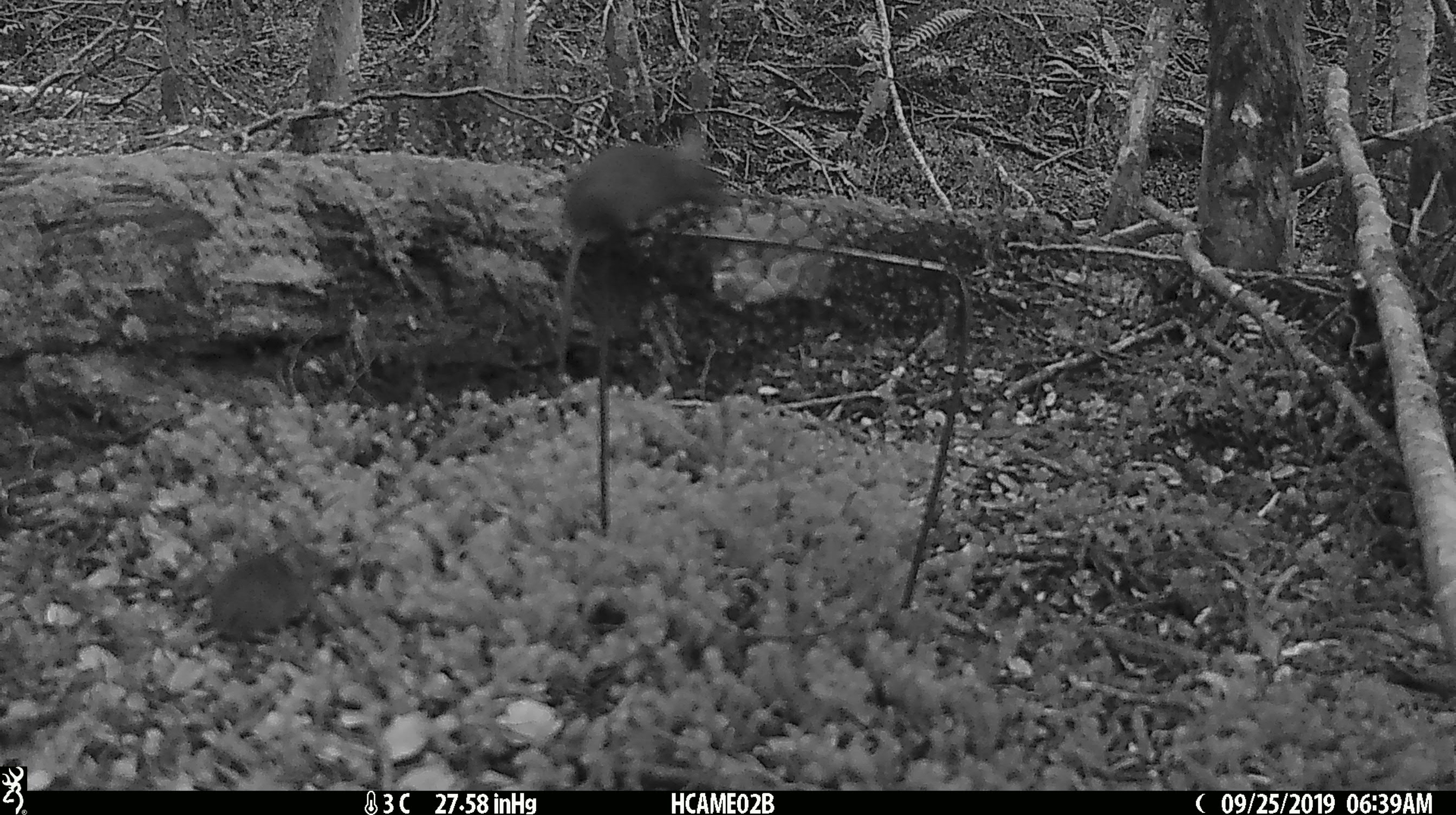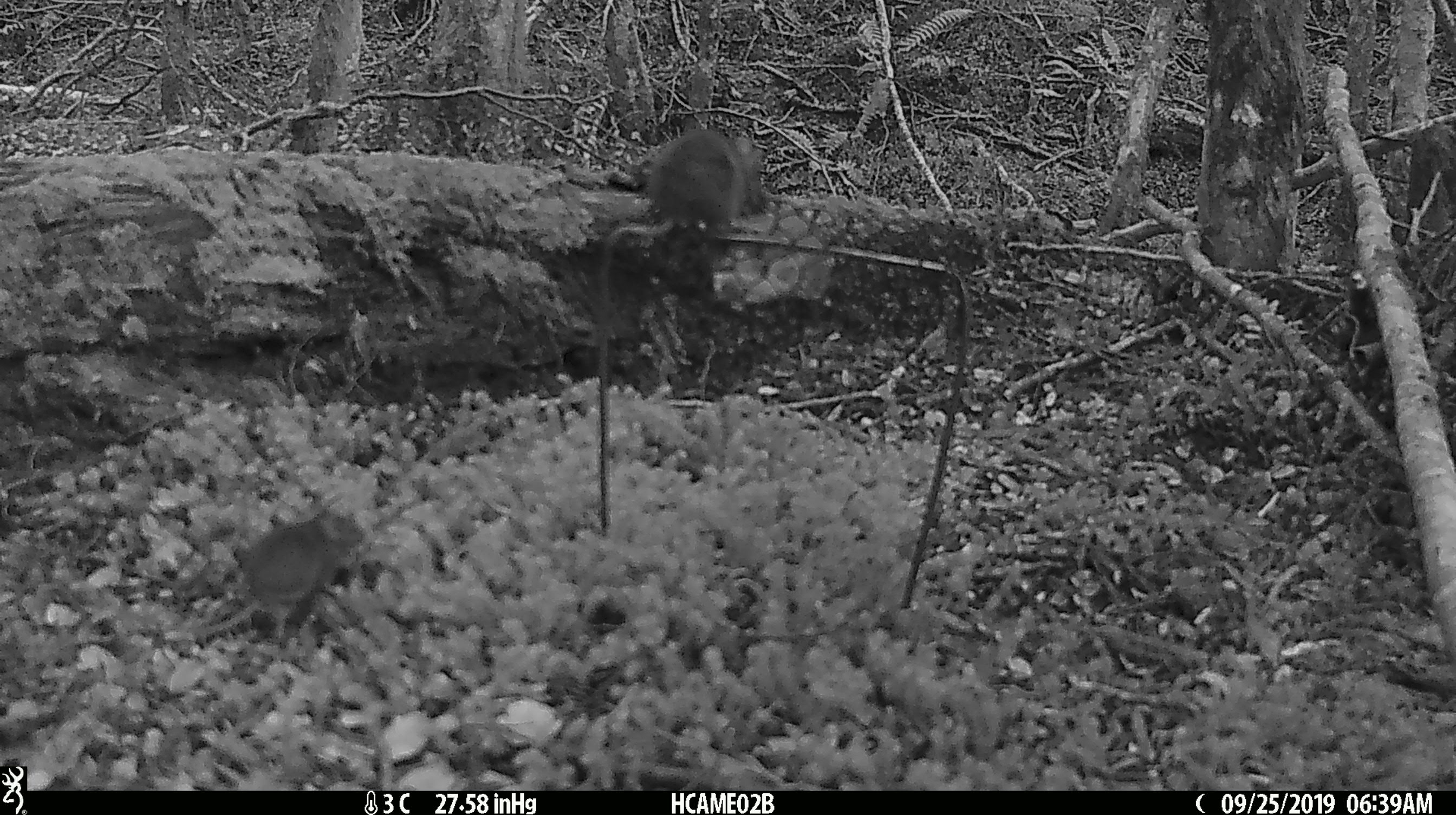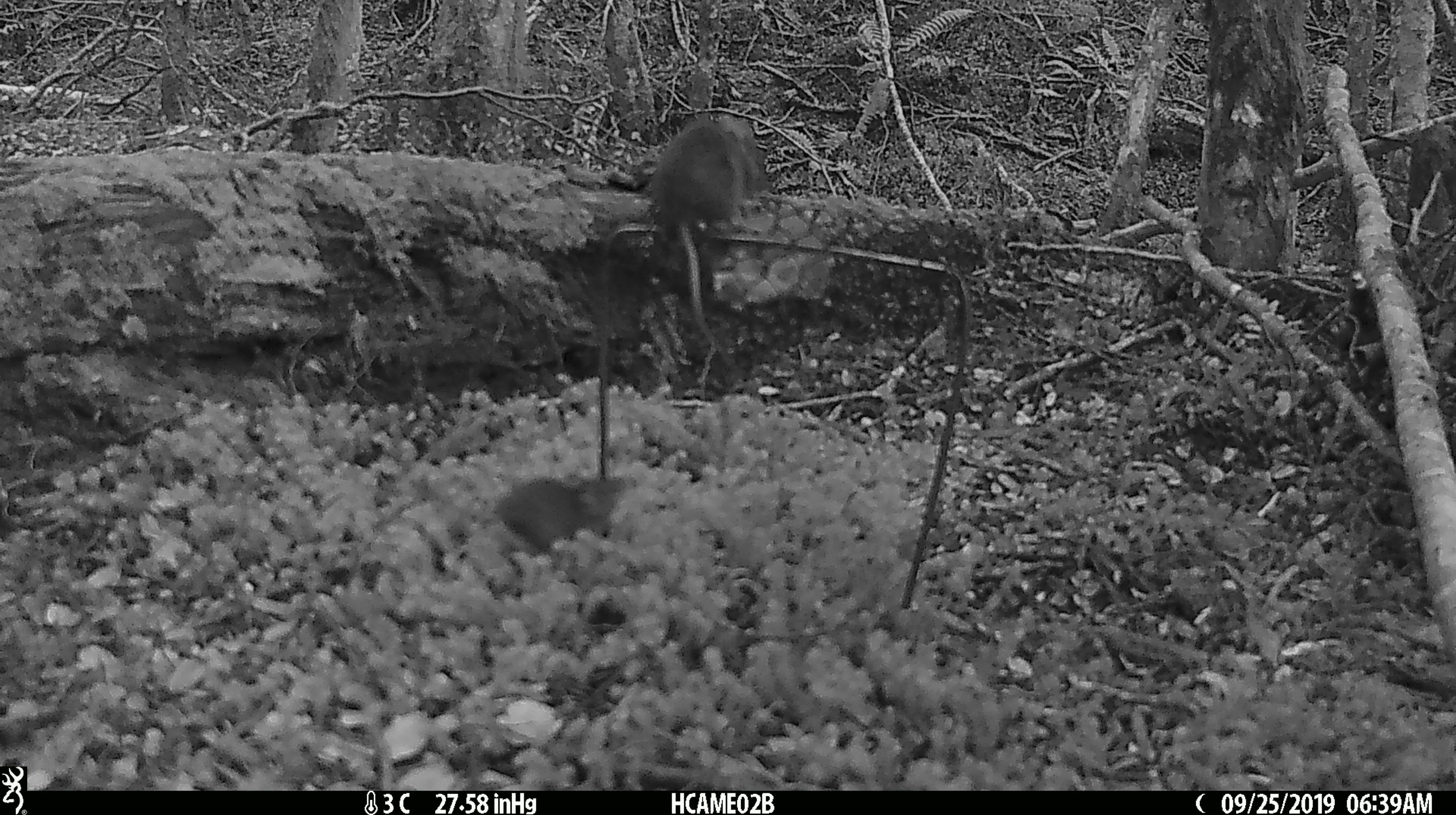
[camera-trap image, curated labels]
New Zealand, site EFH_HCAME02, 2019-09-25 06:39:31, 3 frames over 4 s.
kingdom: Animalia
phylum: Chordata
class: Mammalia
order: Rodentia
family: Muridae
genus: Mus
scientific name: Mus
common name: mouse